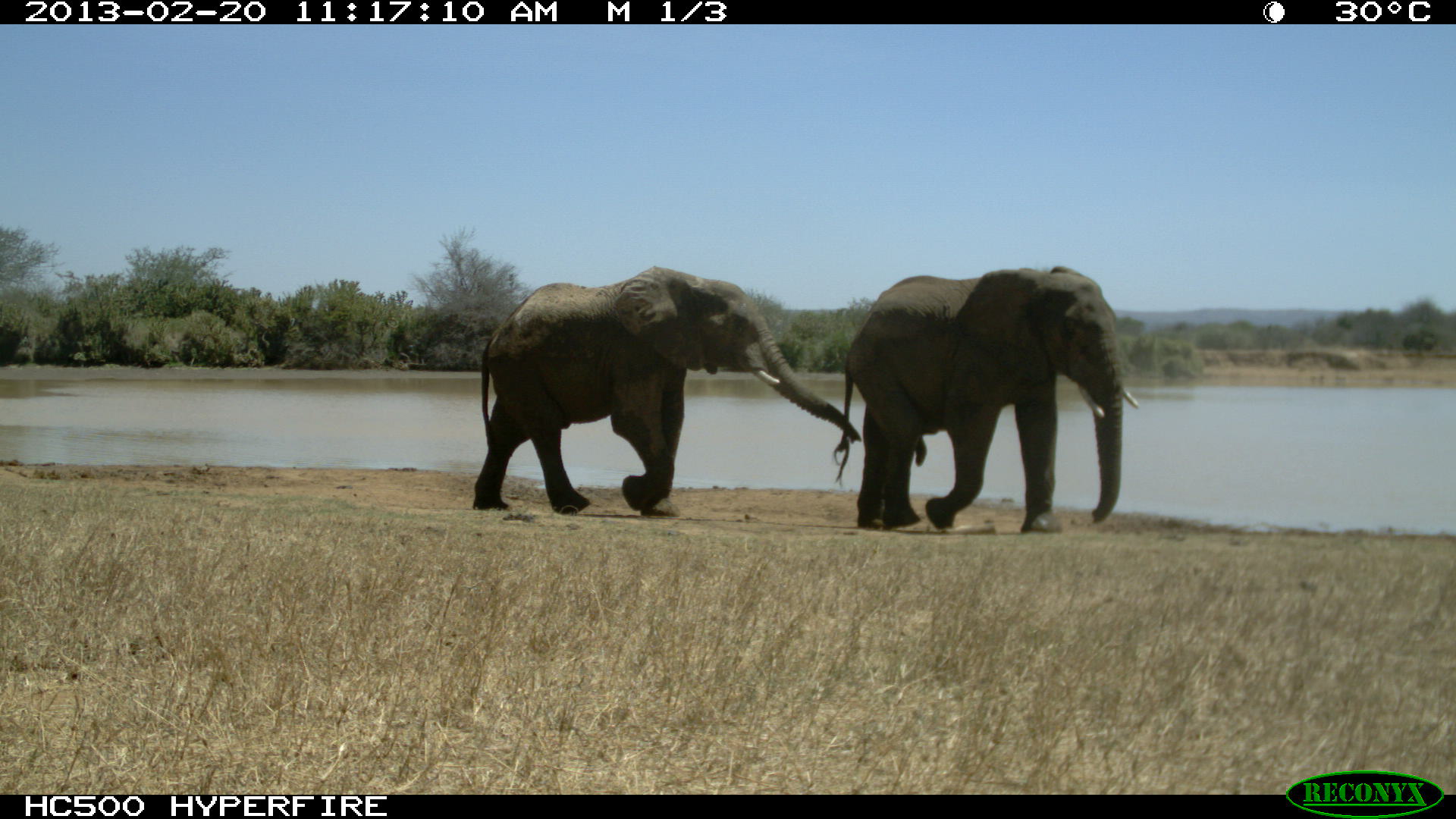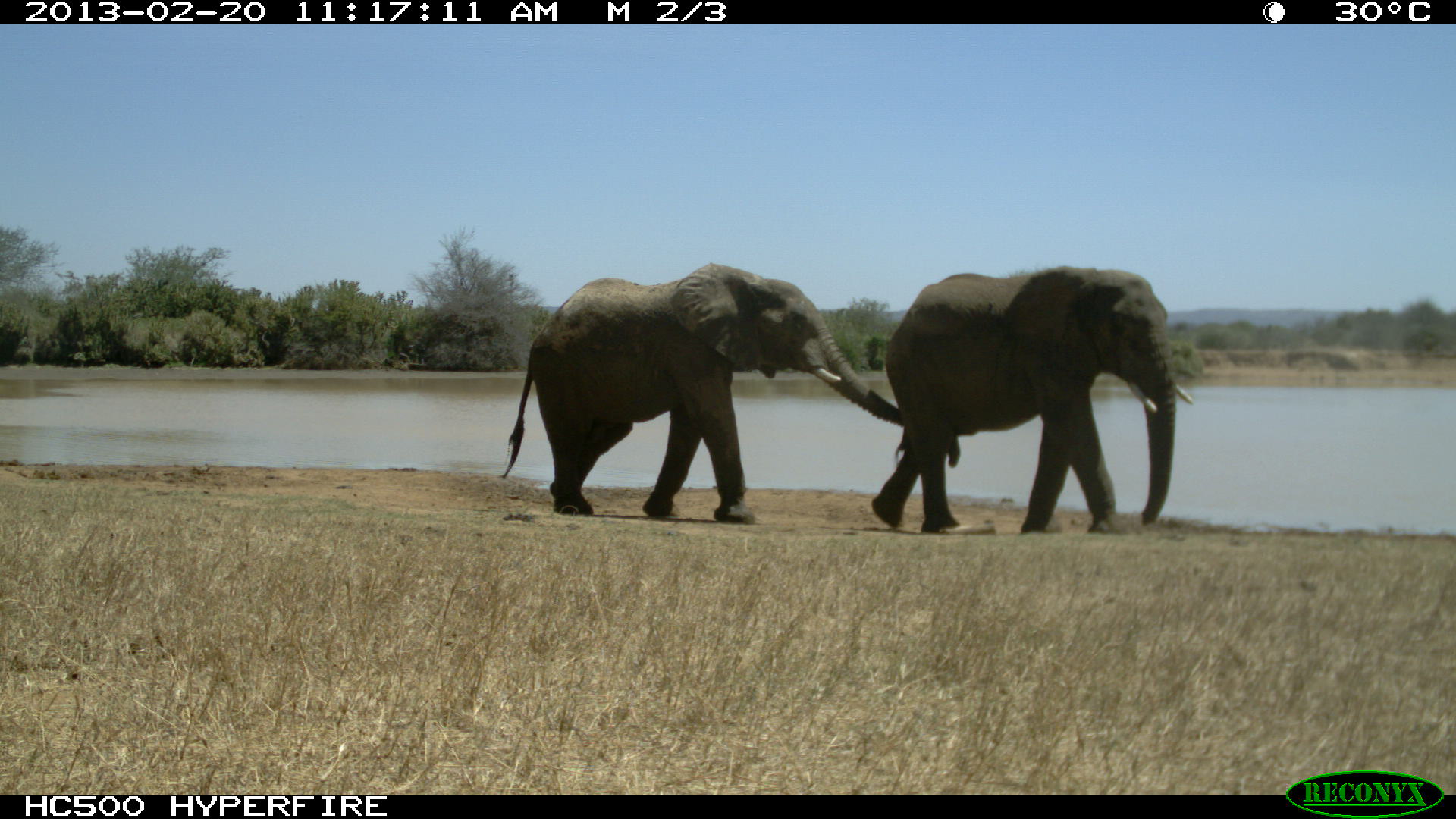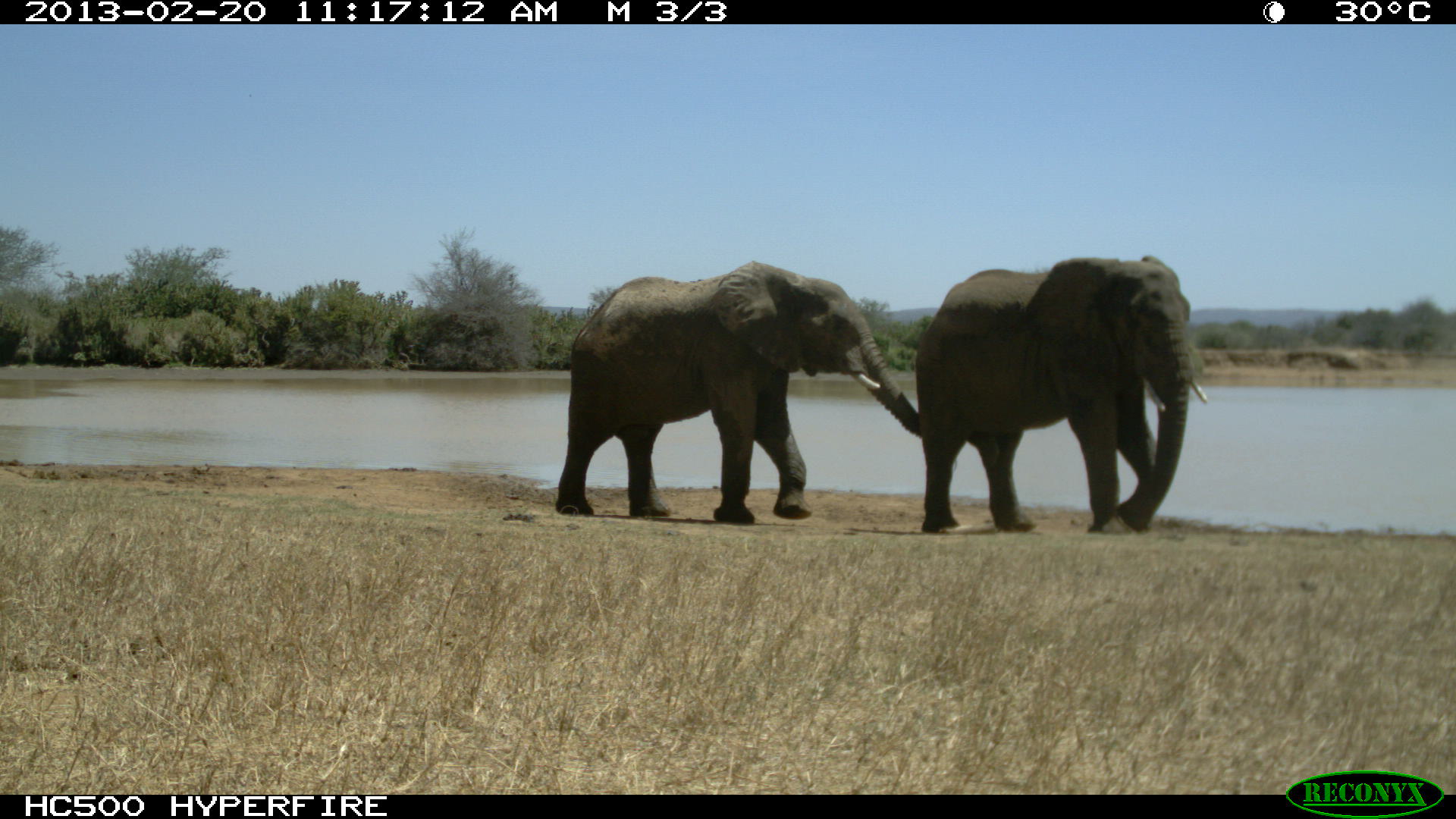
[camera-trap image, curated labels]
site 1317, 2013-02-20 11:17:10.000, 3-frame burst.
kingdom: Animalia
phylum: Chordata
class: Mammalia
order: Proboscidea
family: Elephantidae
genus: Loxodonta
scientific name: Loxodonta africana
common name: african bush elephant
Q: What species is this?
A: Loxodonta africana (african bush elephant).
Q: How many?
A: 2.